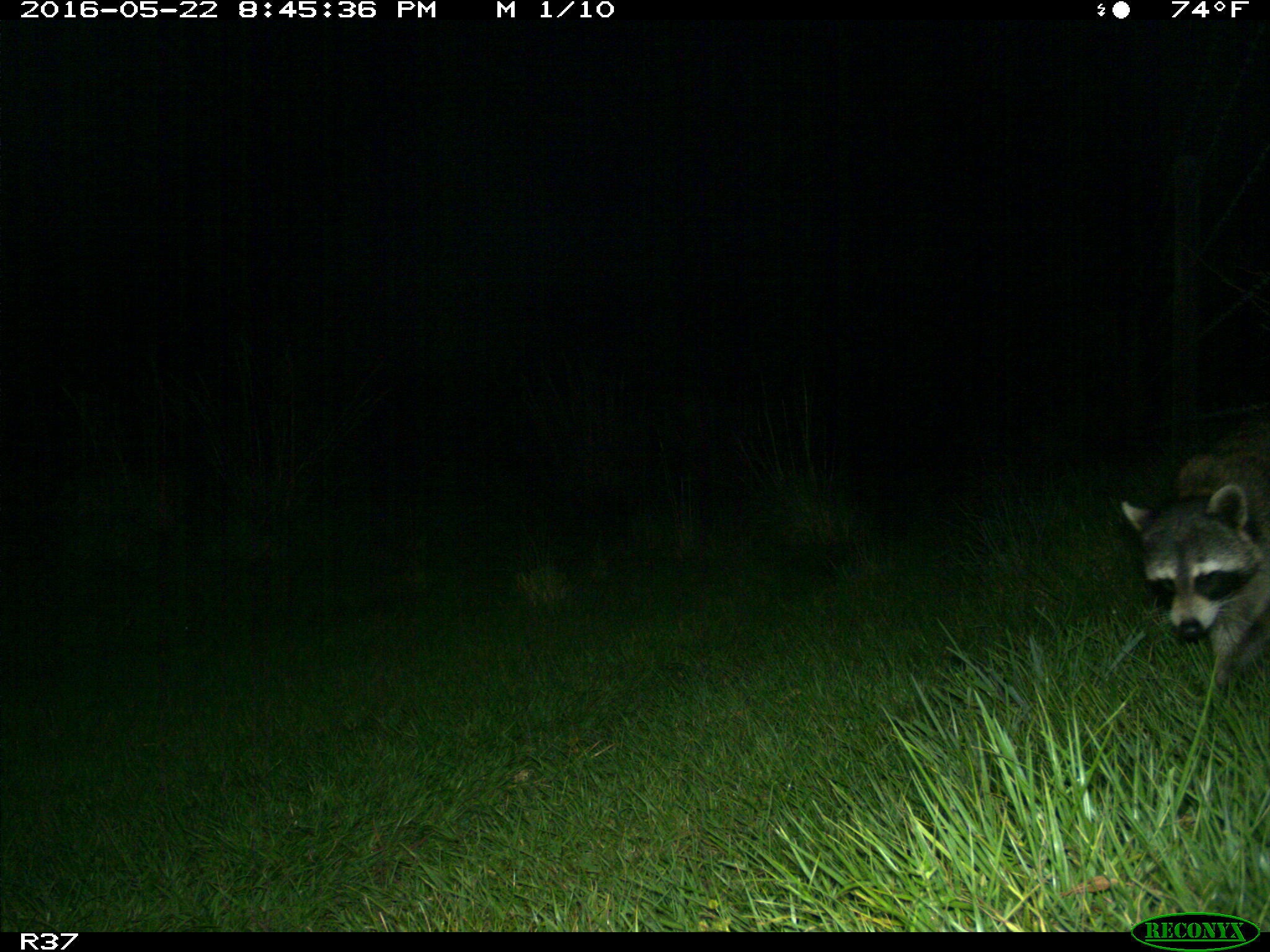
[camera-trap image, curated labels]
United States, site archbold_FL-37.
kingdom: Animalia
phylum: Chordata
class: Mammalia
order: Carnivora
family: Procyonidae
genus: Procyon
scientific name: Procyon lotor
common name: common raccoon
Procyon lotor (common raccoon).